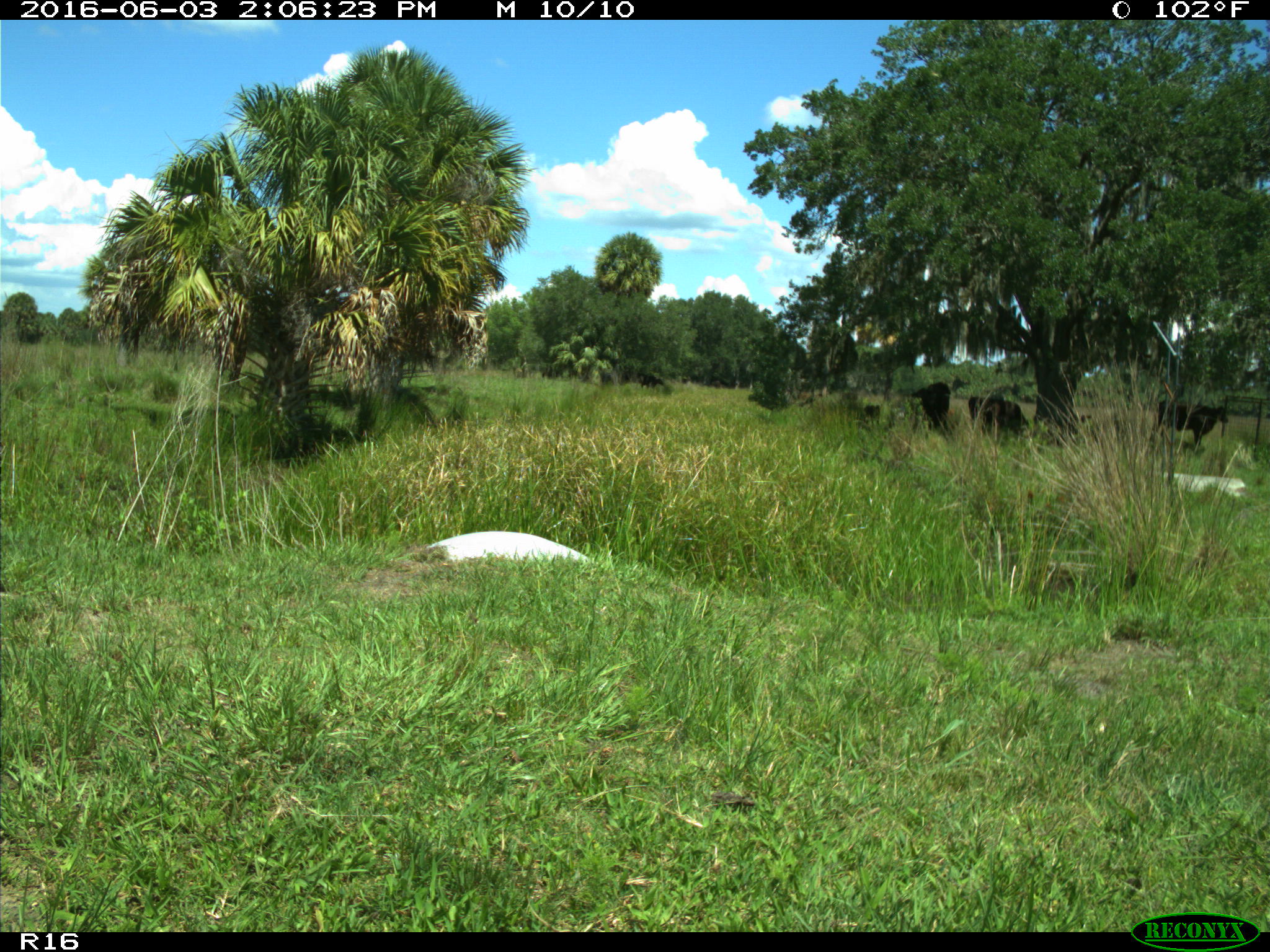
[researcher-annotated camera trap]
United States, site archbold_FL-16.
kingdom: Animalia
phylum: Chordata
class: Mammalia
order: Artiodactyla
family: Bovidae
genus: Bos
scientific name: Bos taurus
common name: domestic cow